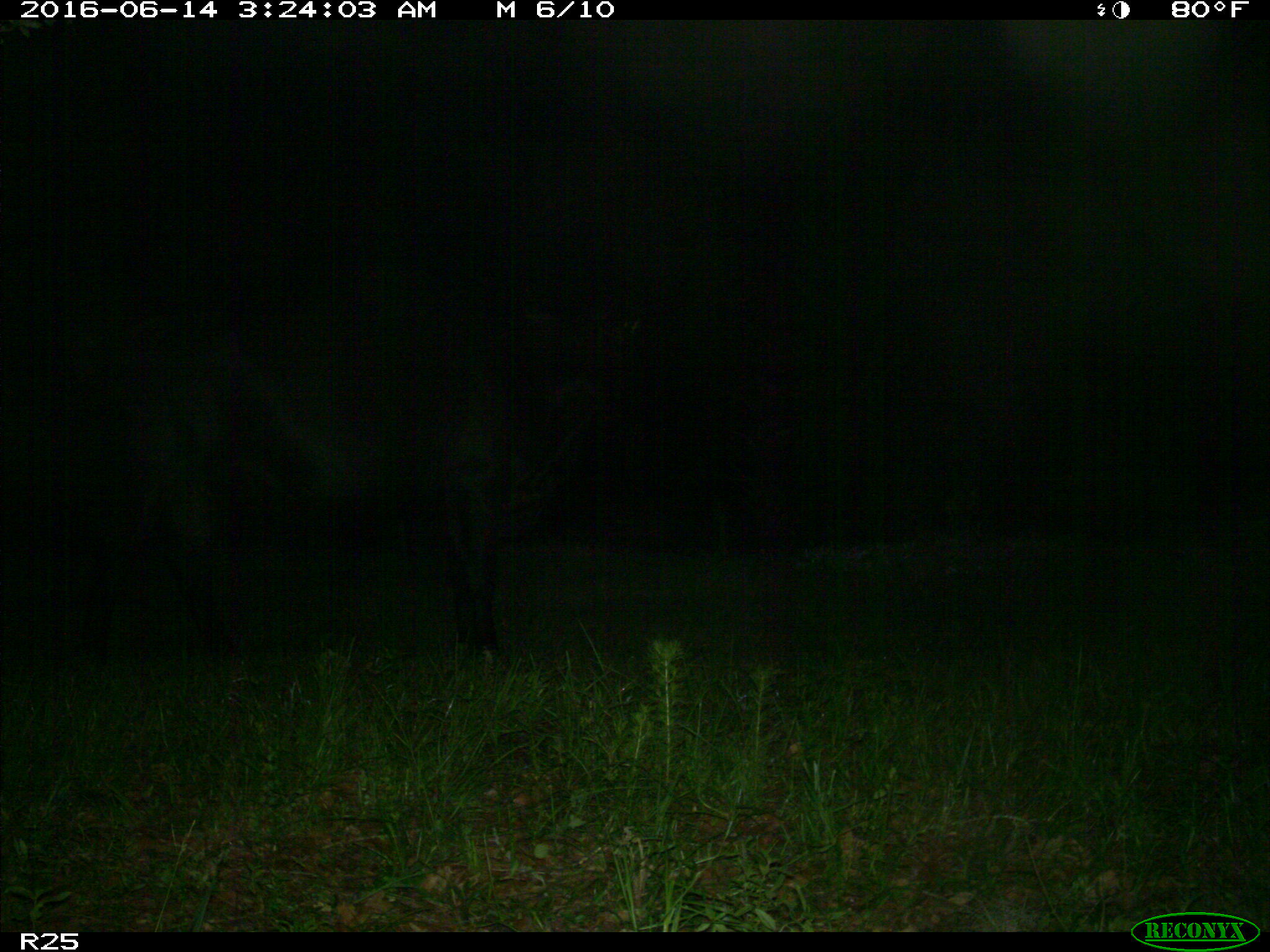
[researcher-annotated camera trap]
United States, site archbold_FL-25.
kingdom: Animalia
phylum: Chordata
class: Mammalia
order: Artiodactyla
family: Bovidae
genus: Bos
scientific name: Bos taurus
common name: domestic cow